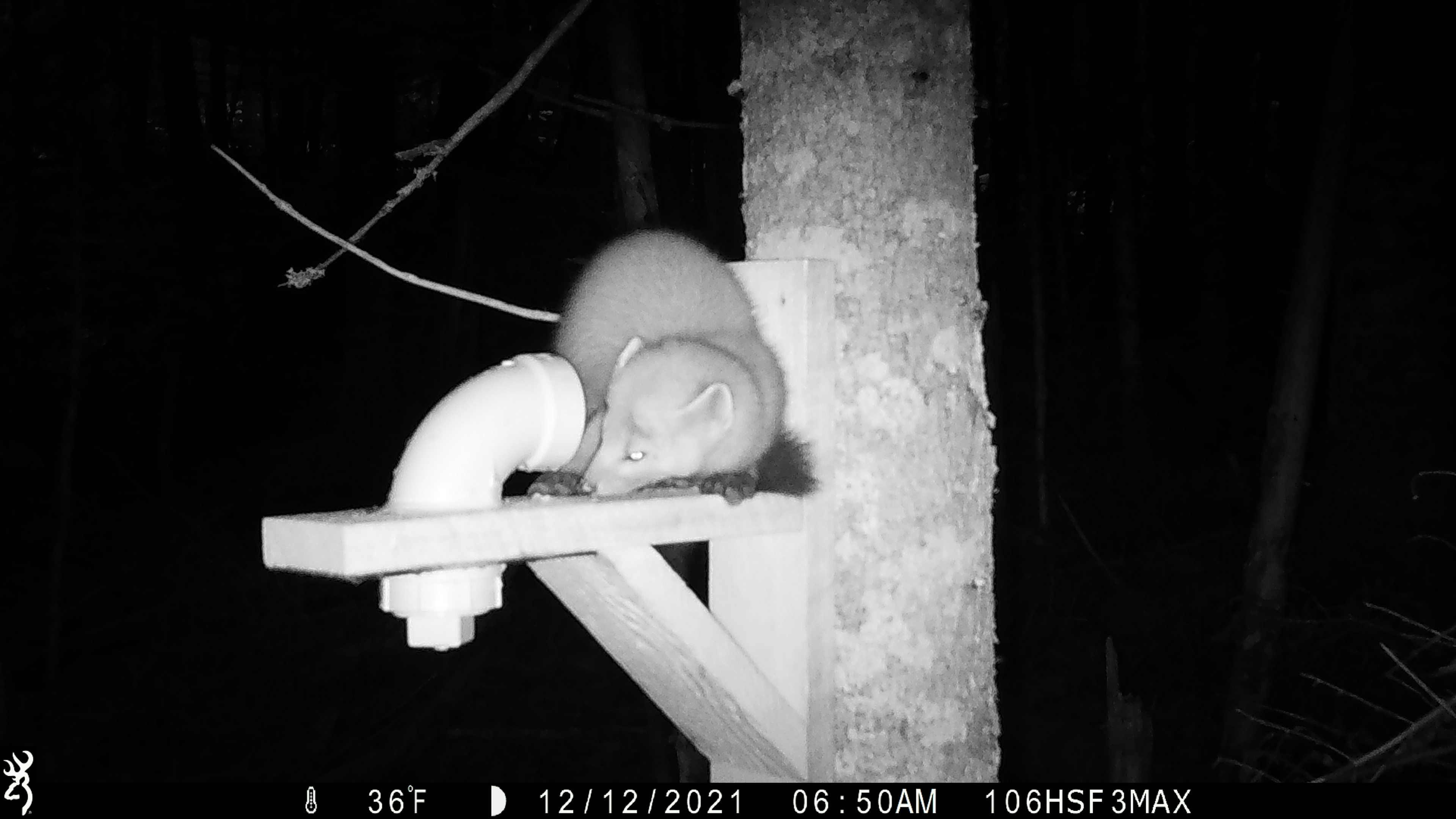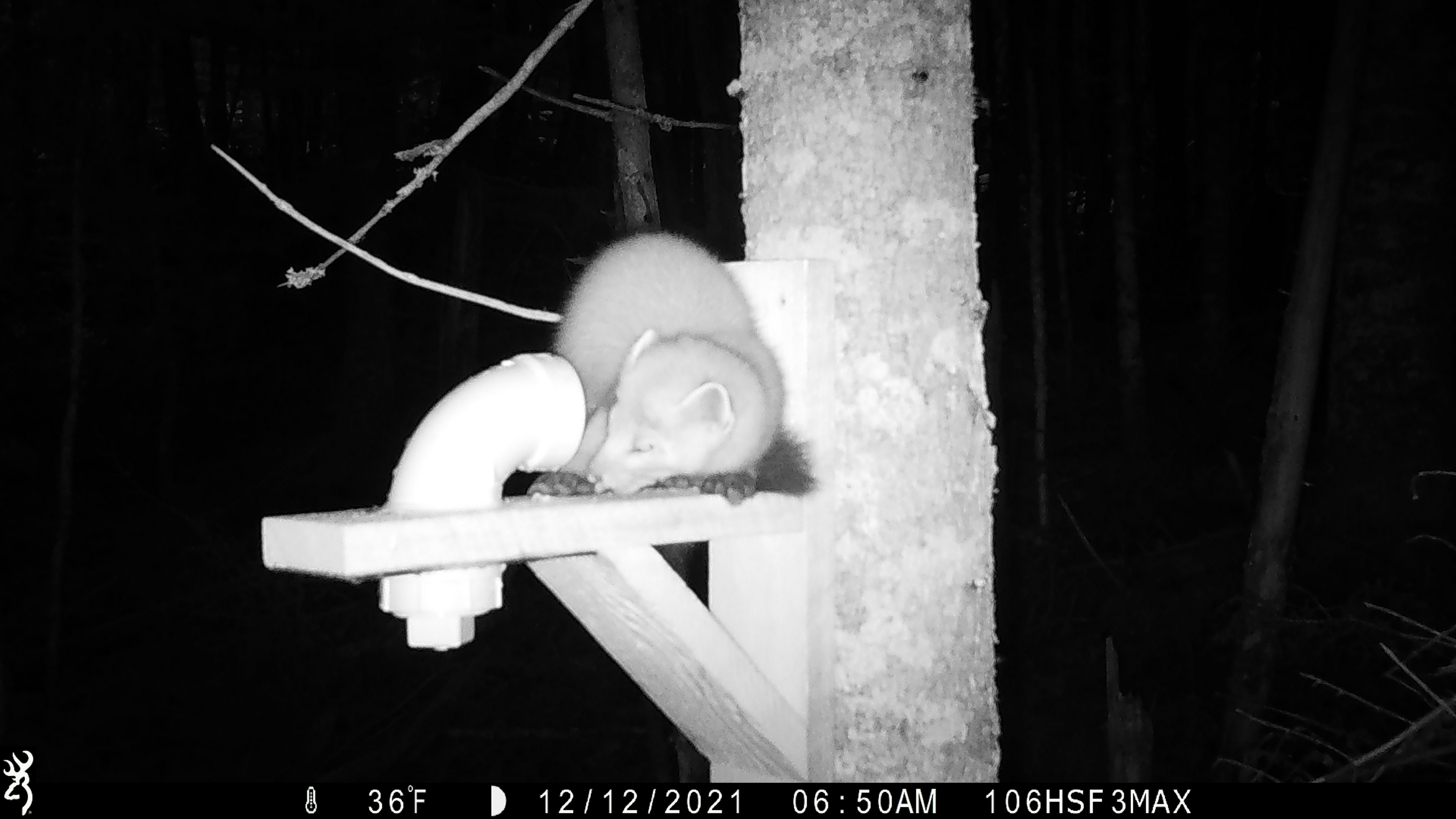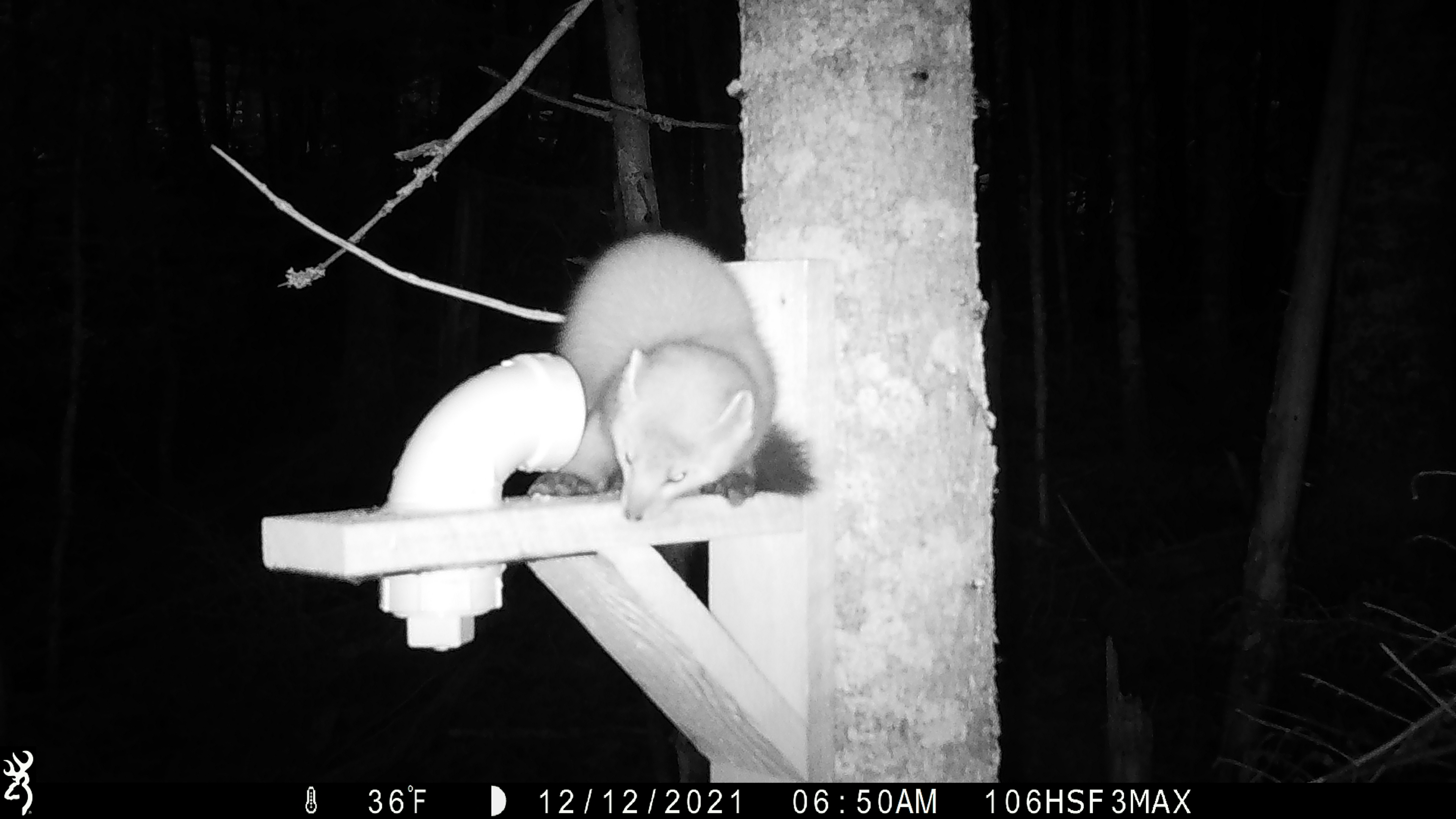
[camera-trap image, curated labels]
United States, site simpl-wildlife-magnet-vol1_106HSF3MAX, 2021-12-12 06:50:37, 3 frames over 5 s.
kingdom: Animalia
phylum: Chordata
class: Mammalia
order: Carnivora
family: Mustelidae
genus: Martes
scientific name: Martes americana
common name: american marten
American marten (Martes americana).